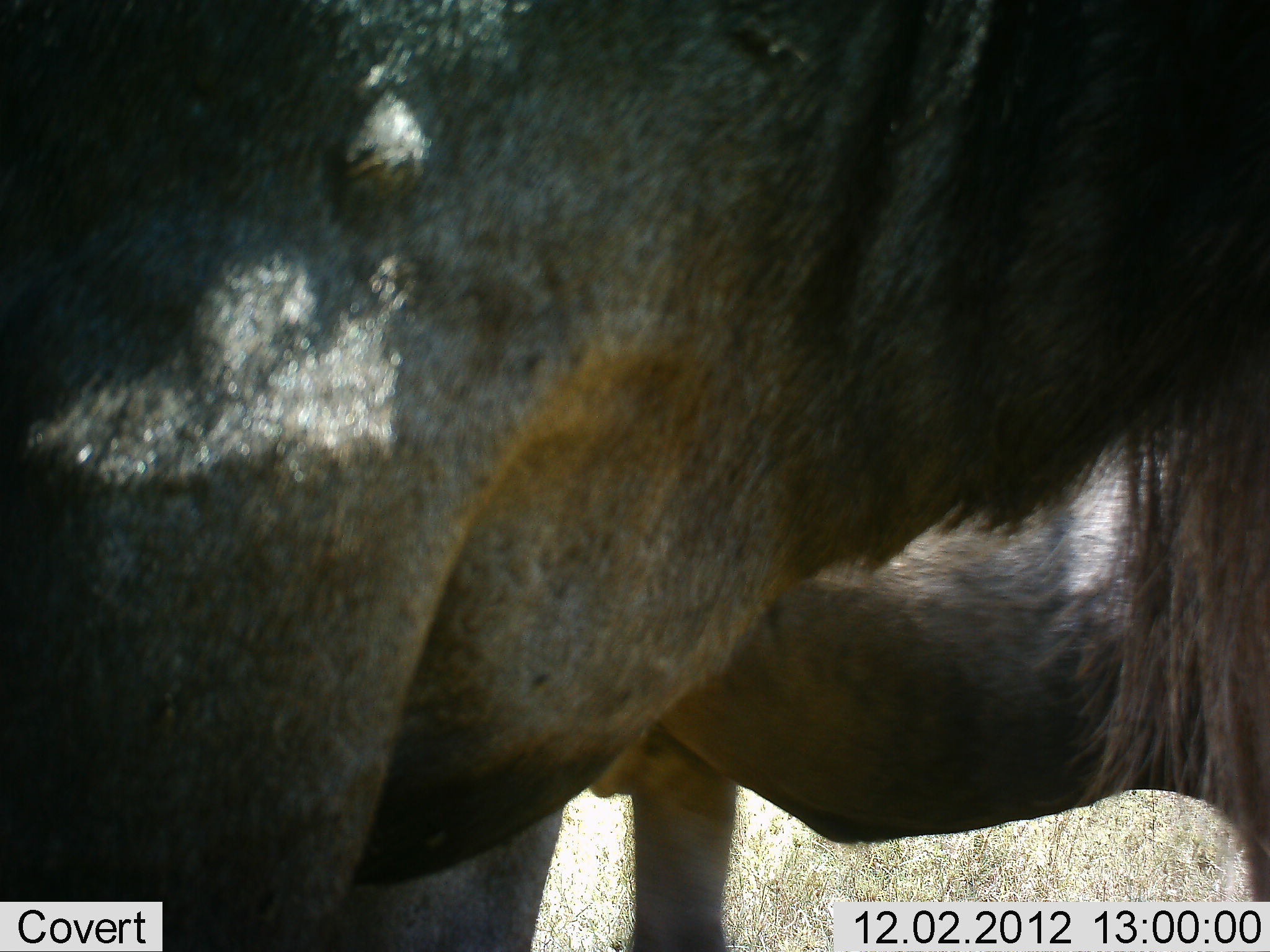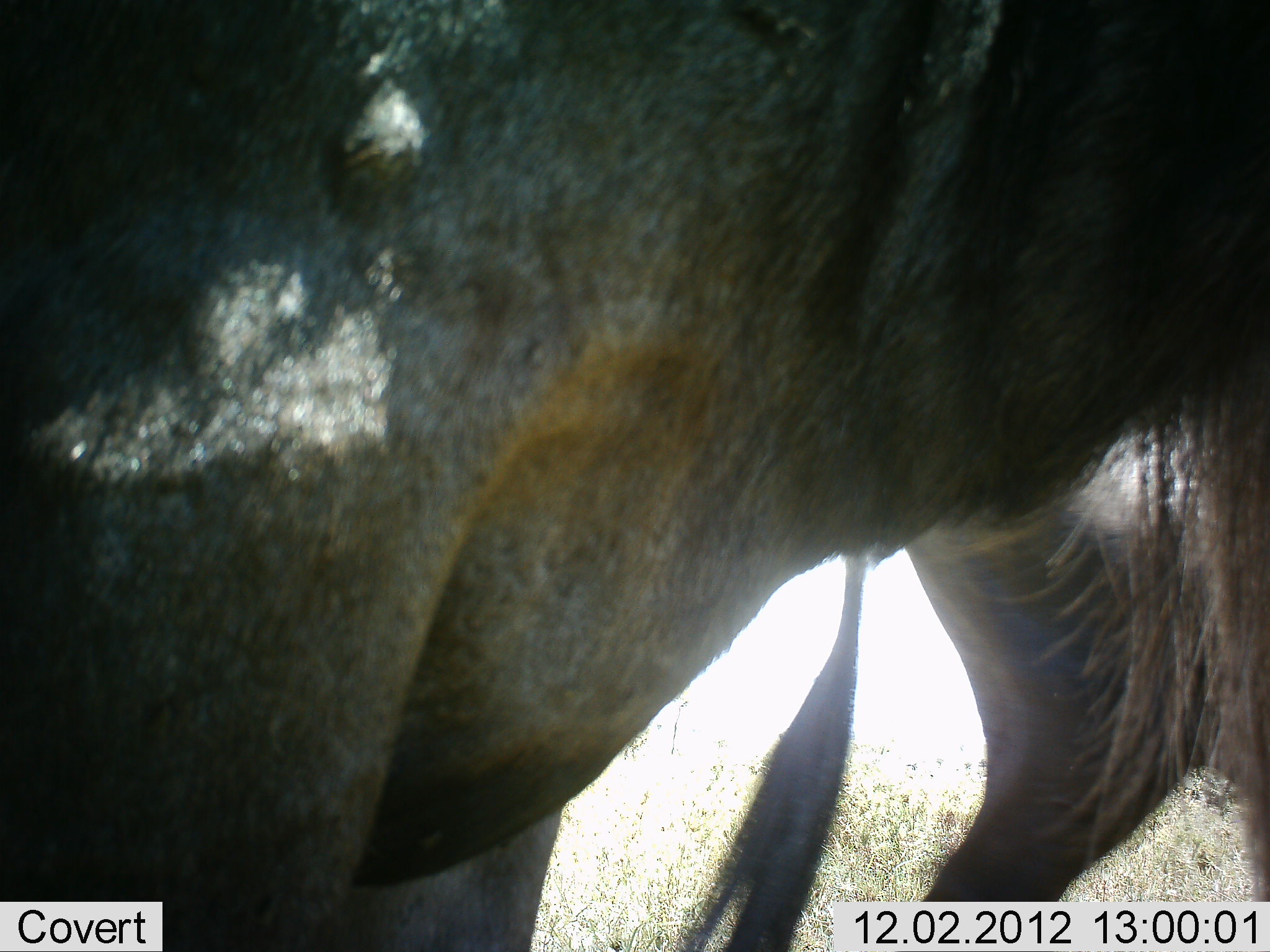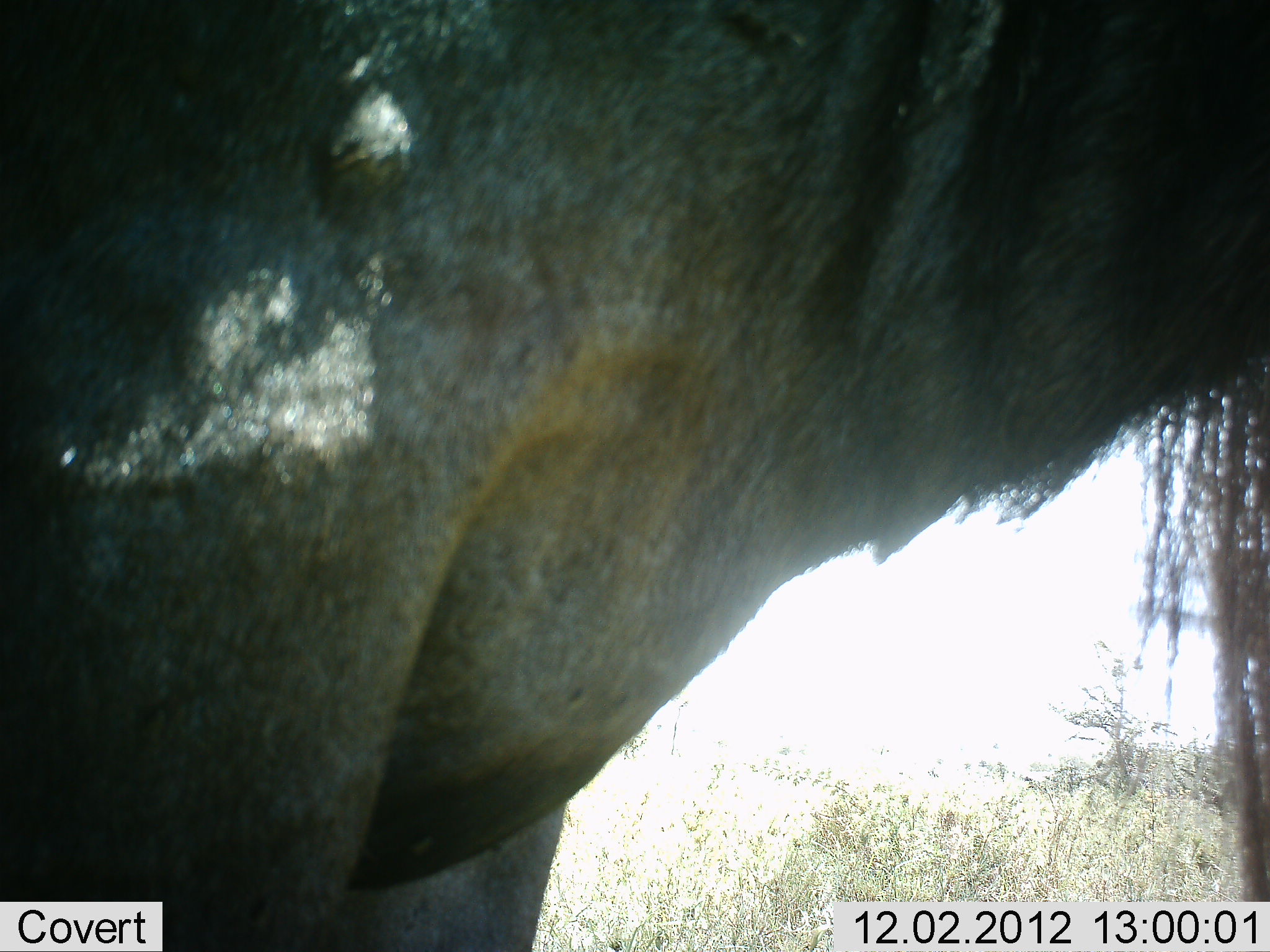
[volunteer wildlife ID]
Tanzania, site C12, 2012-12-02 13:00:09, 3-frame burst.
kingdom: Animalia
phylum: Chordata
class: Mammalia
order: Artiodactyla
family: Bovidae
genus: Connochaetes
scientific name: Connochaetes taurinus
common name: blue wildebeest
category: wildebeest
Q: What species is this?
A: Wildebeest (blue wildebeest) (Connochaetes taurinus).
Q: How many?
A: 2.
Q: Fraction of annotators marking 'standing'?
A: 100%.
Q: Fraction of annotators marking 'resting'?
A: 0%.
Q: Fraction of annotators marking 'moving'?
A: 30%.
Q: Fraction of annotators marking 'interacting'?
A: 0%.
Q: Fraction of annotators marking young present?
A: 0%.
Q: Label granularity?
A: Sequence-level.